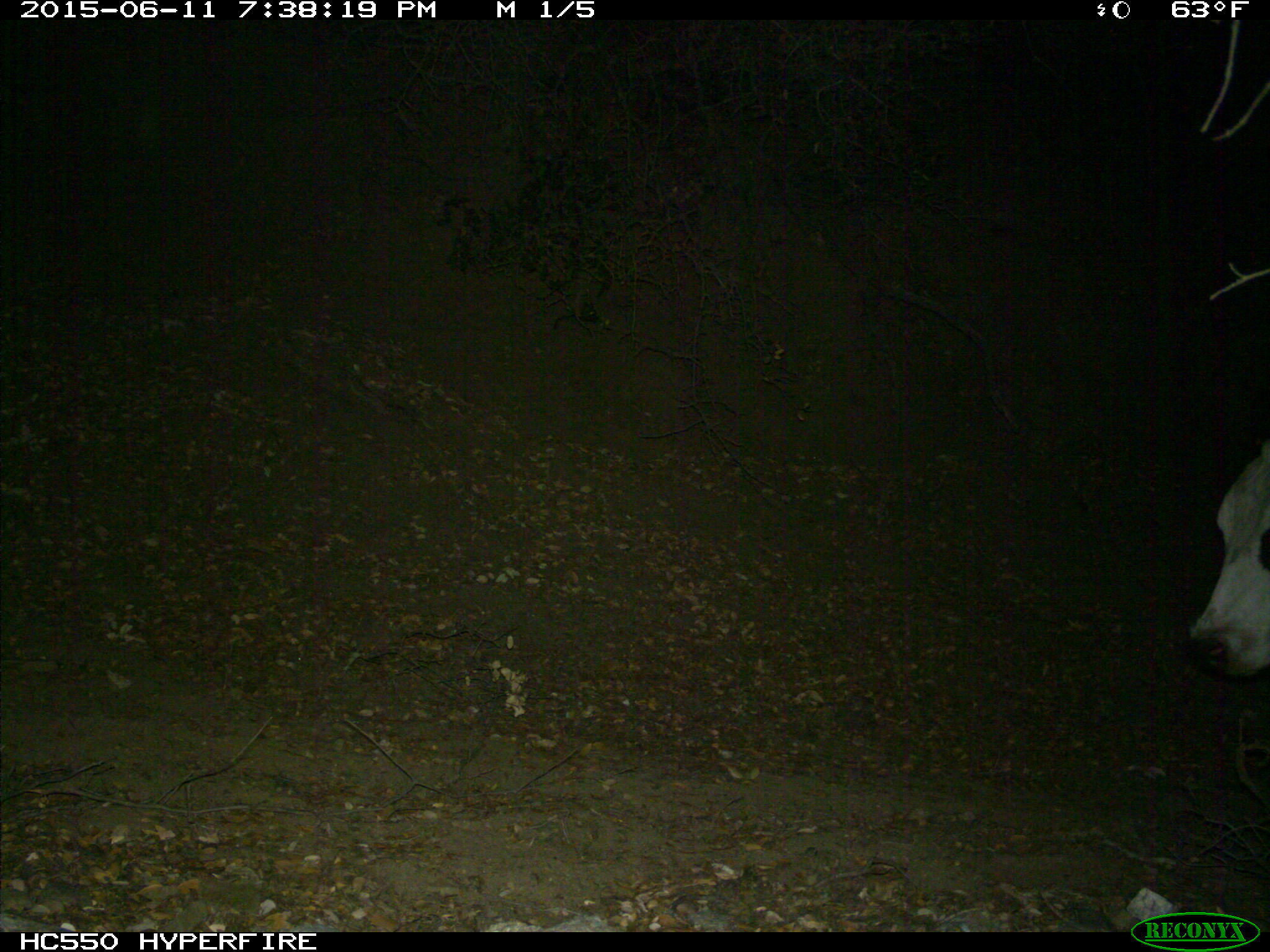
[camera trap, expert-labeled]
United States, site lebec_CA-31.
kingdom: Animalia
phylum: Chordata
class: Mammalia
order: Artiodactyla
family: Bovidae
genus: Bos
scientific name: Bos taurus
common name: domestic cow